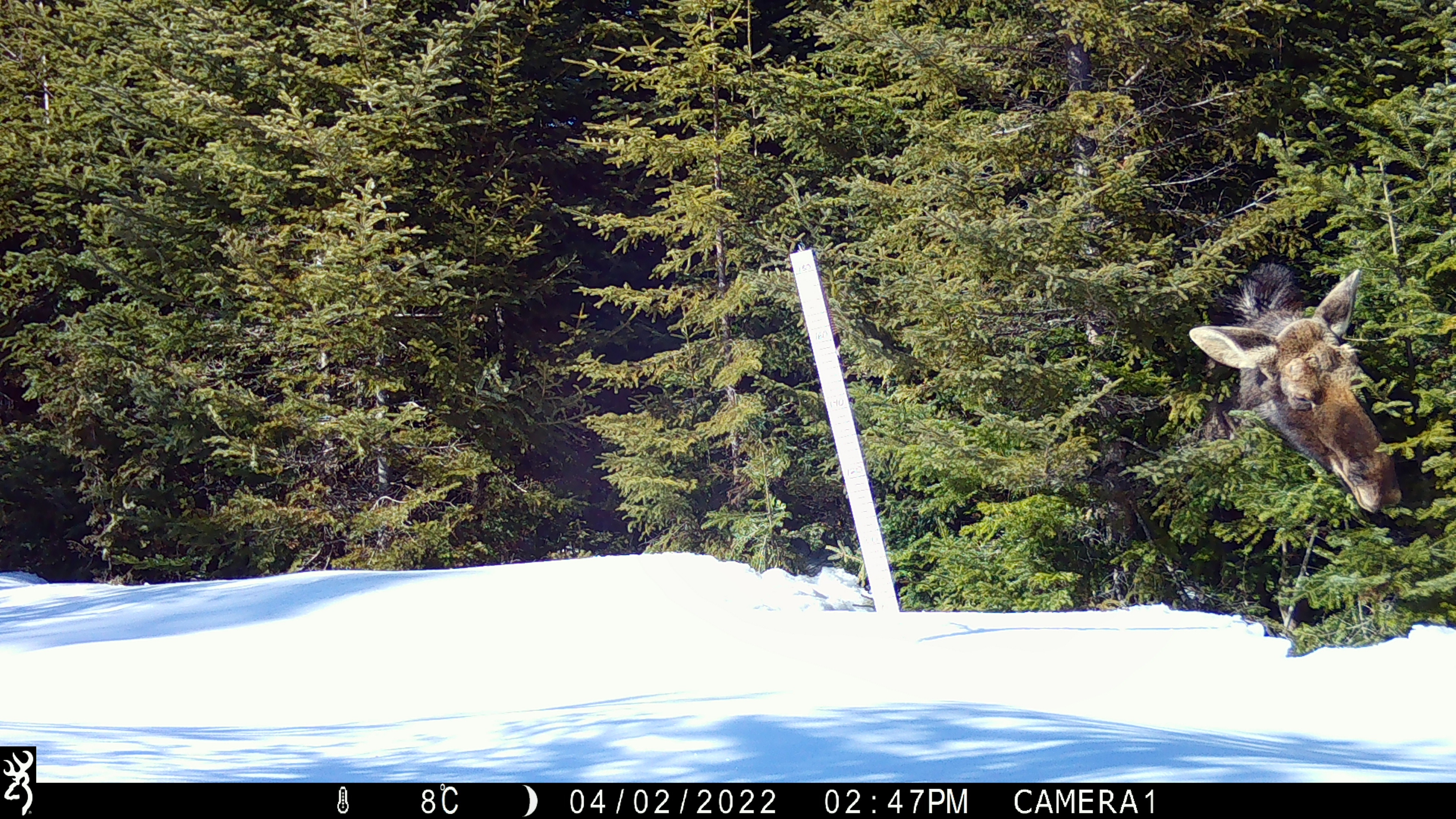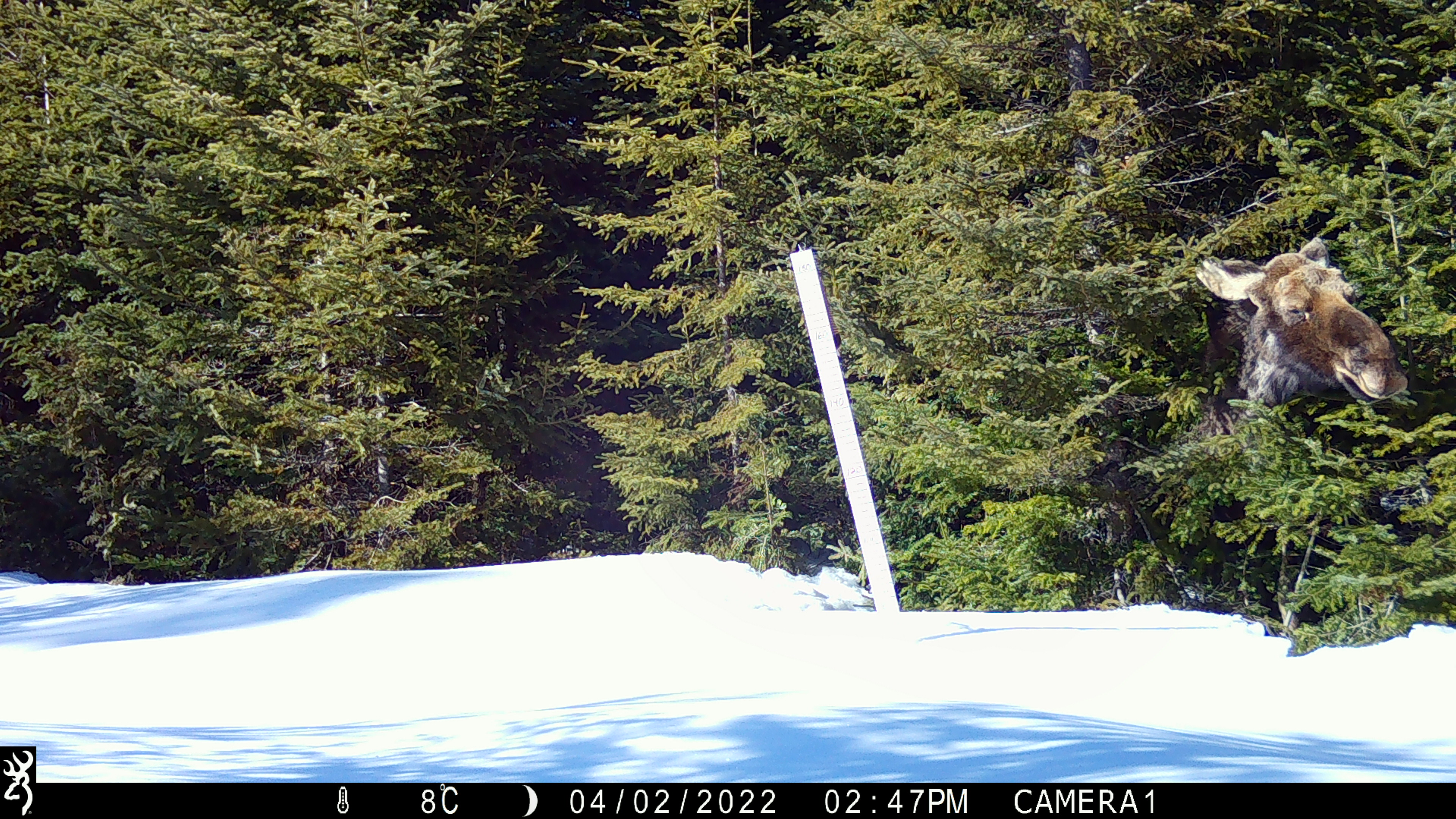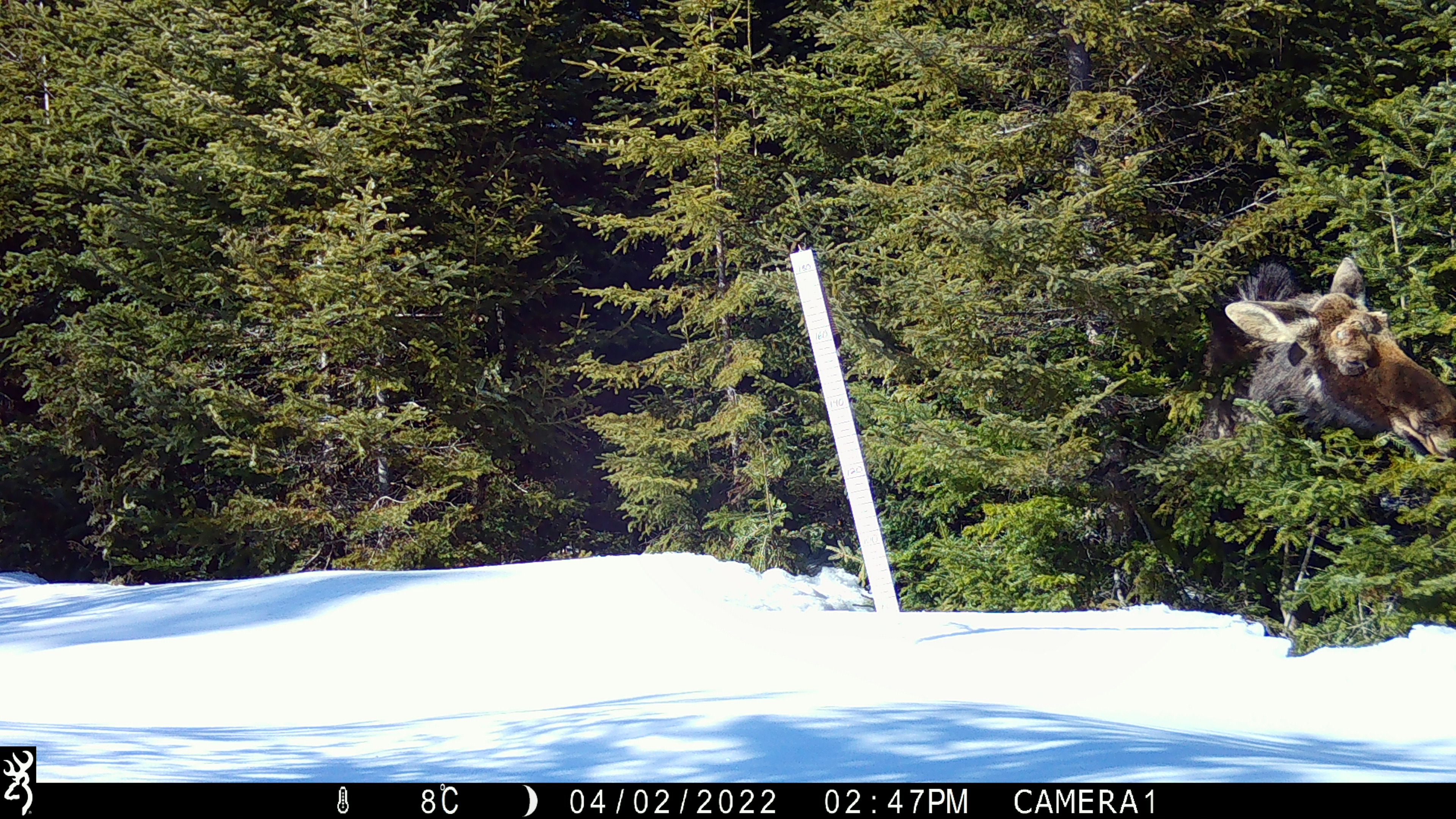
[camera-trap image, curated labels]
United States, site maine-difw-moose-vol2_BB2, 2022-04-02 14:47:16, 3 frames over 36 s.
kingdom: Animalia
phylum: Chordata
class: Mammalia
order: Artiodactyla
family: Cervidae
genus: Alces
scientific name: Alces alces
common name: moose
Moose (Alces alces).